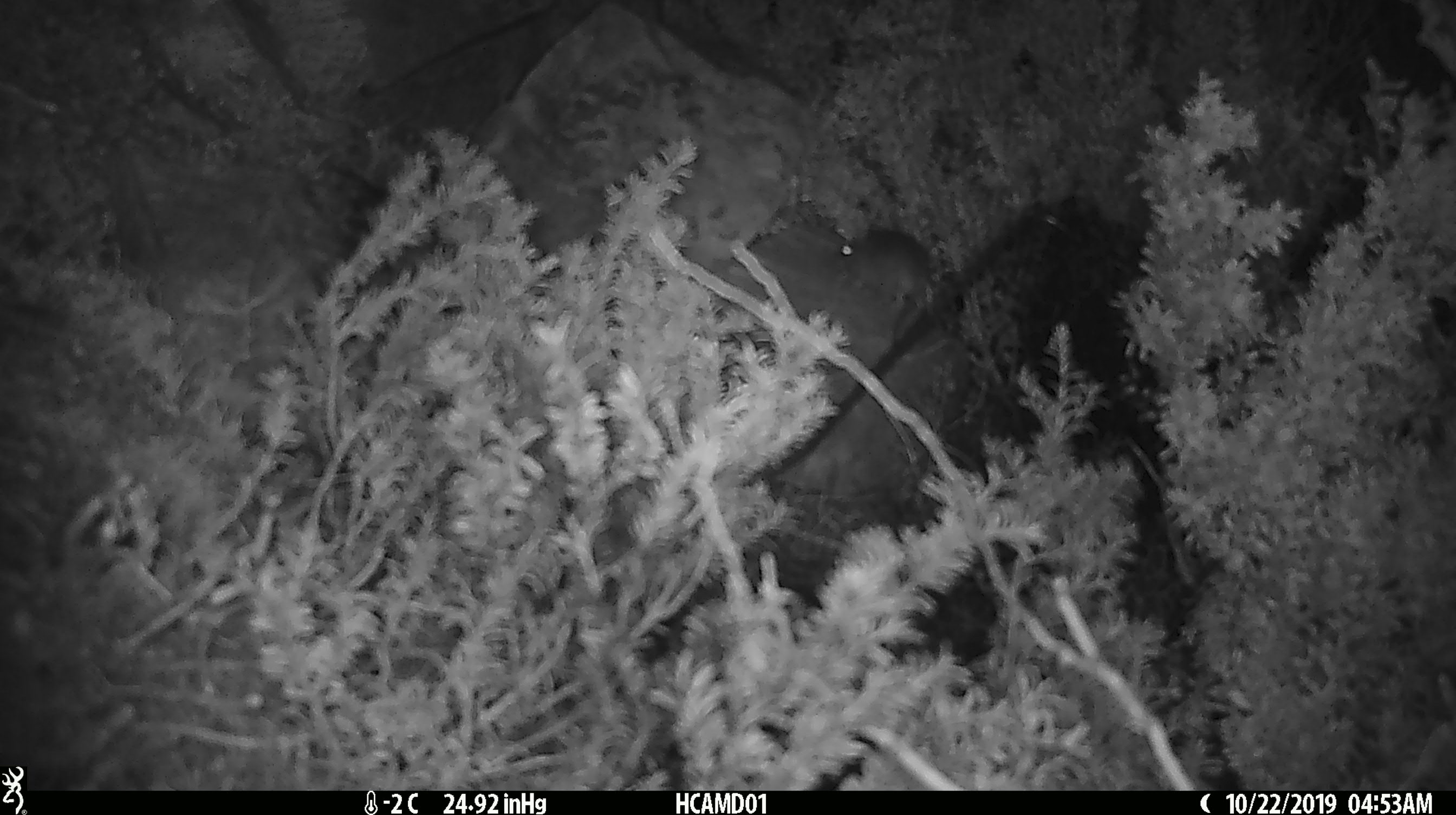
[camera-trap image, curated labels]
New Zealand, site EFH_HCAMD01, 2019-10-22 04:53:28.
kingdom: Animalia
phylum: Chordata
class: Mammalia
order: Rodentia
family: Muridae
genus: Mus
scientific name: Mus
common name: mouse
Mouse (Mus).